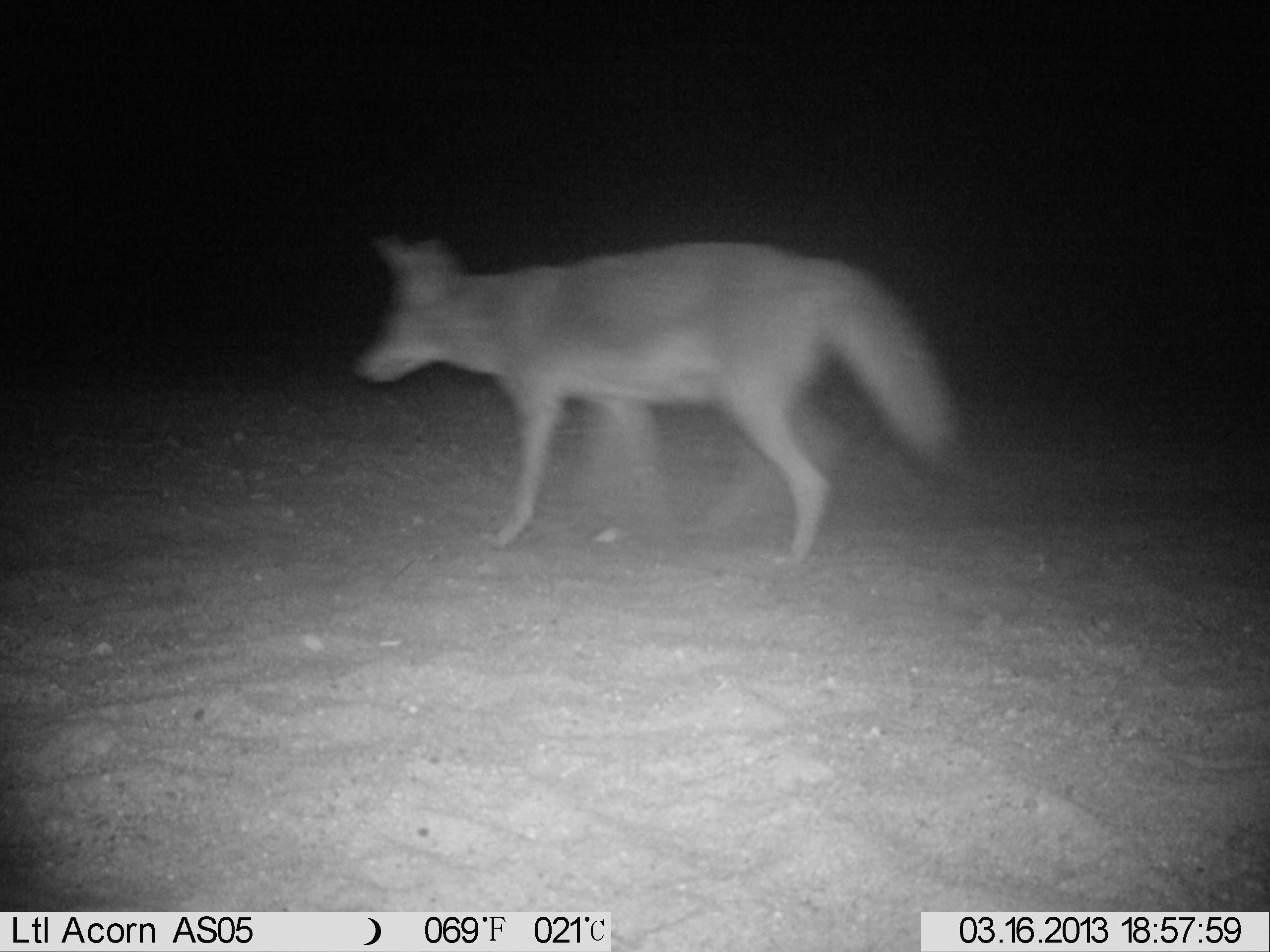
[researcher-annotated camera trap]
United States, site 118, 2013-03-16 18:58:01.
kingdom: Animalia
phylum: Chordata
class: Mammalia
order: Carnivora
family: Canidae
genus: Canis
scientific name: Canis latrans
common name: coyote